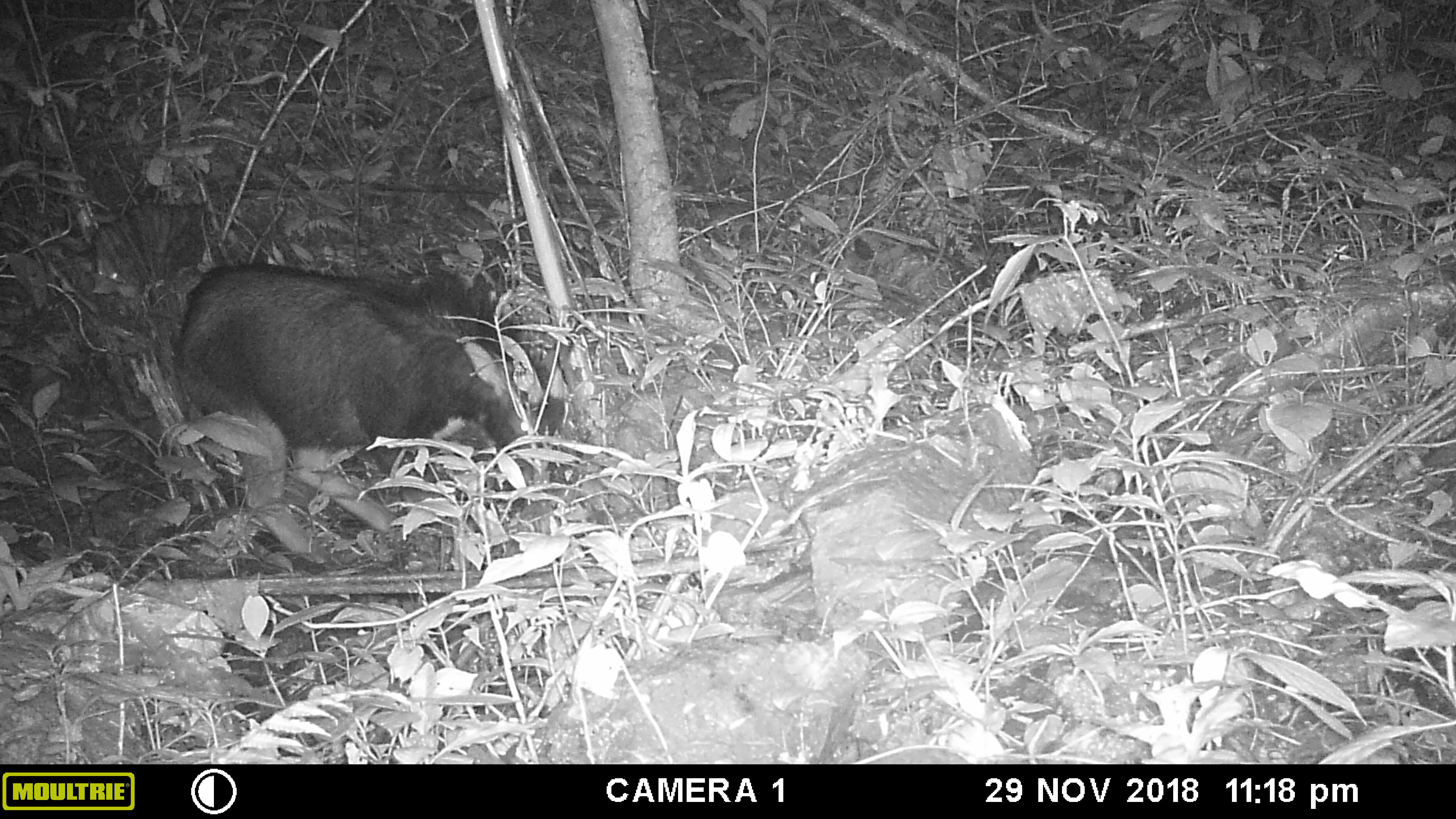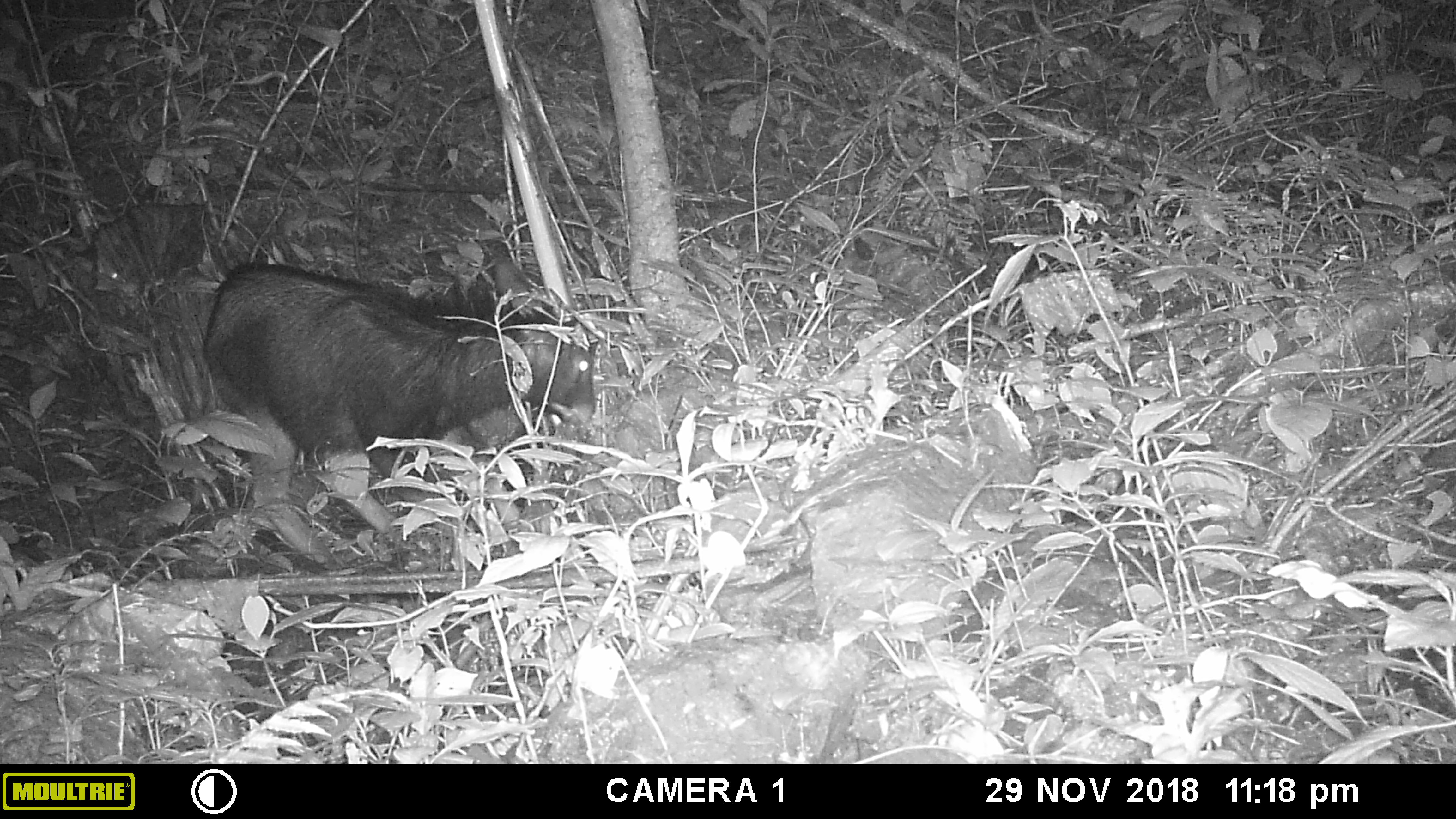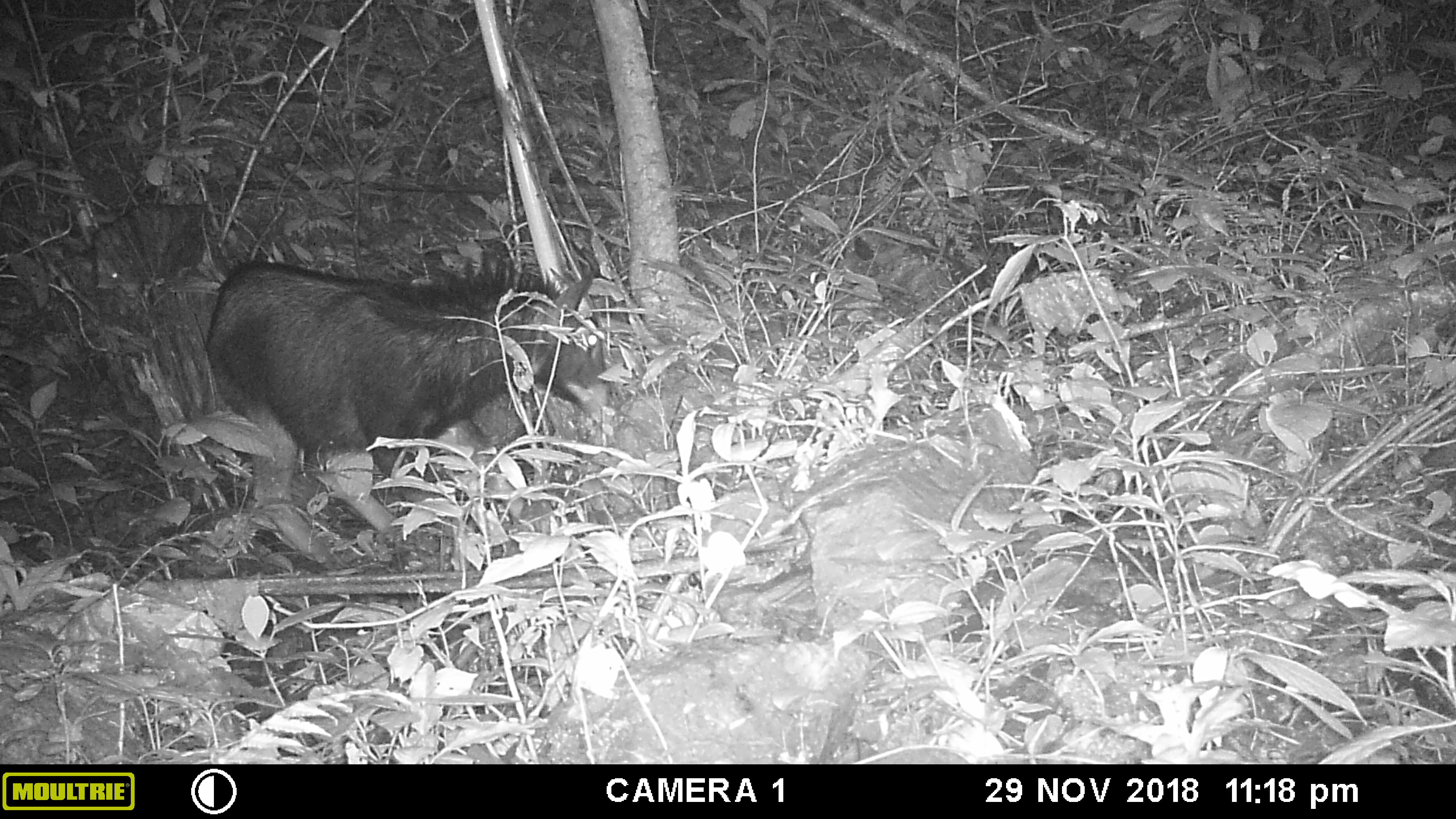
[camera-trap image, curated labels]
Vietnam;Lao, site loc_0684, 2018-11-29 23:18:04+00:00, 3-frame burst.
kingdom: Animalia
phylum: Chordata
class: Mammalia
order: Artiodactyla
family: Bovidae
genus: Capricornis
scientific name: Capricornis sumatraensis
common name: chinese serow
Chinese serow (Capricornis sumatraensis). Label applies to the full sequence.